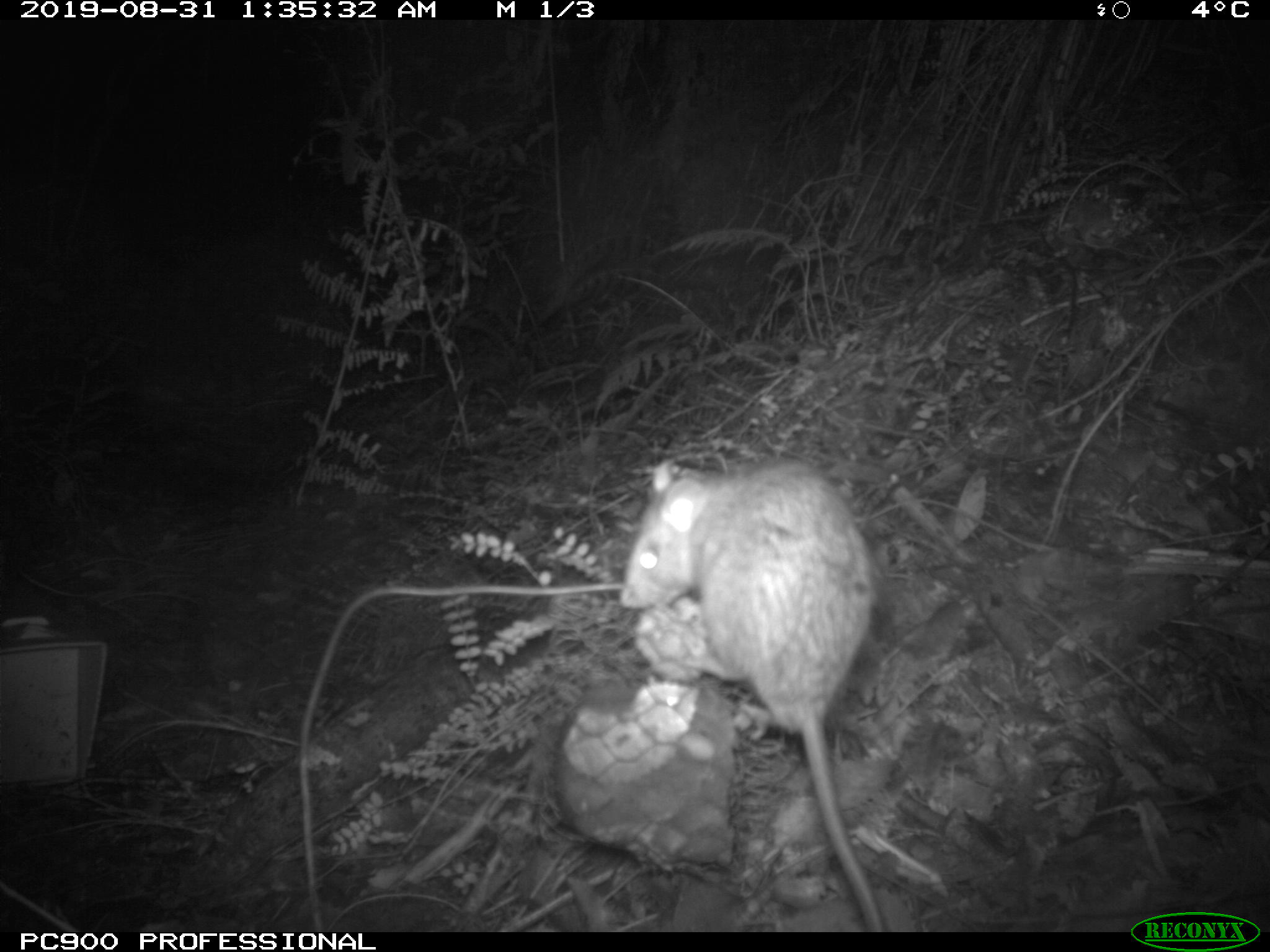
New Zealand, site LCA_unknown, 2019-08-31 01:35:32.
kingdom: Animalia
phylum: Chordata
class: Mammalia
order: Rodentia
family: Muridae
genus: Rattus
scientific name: Rattus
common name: rat